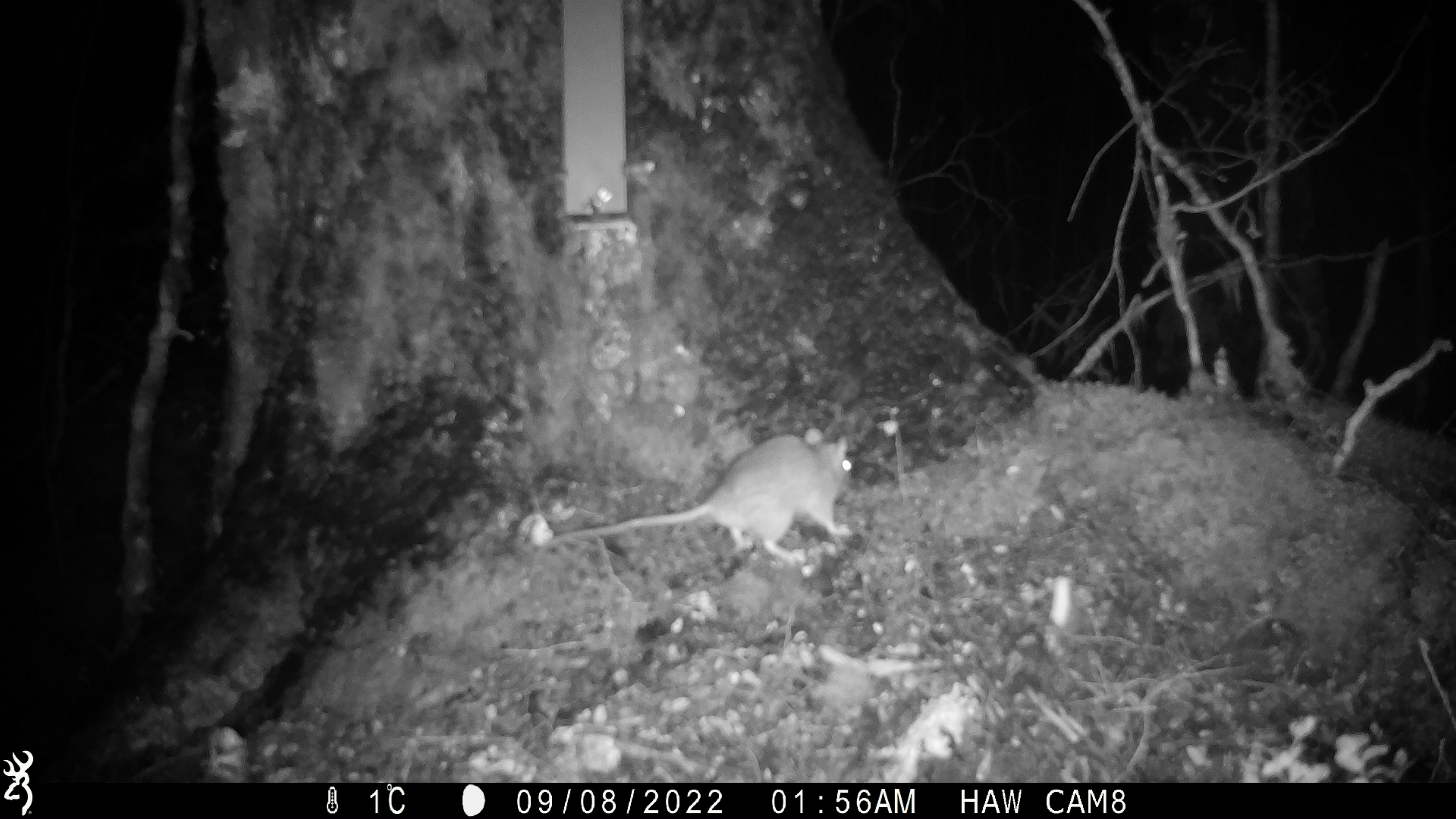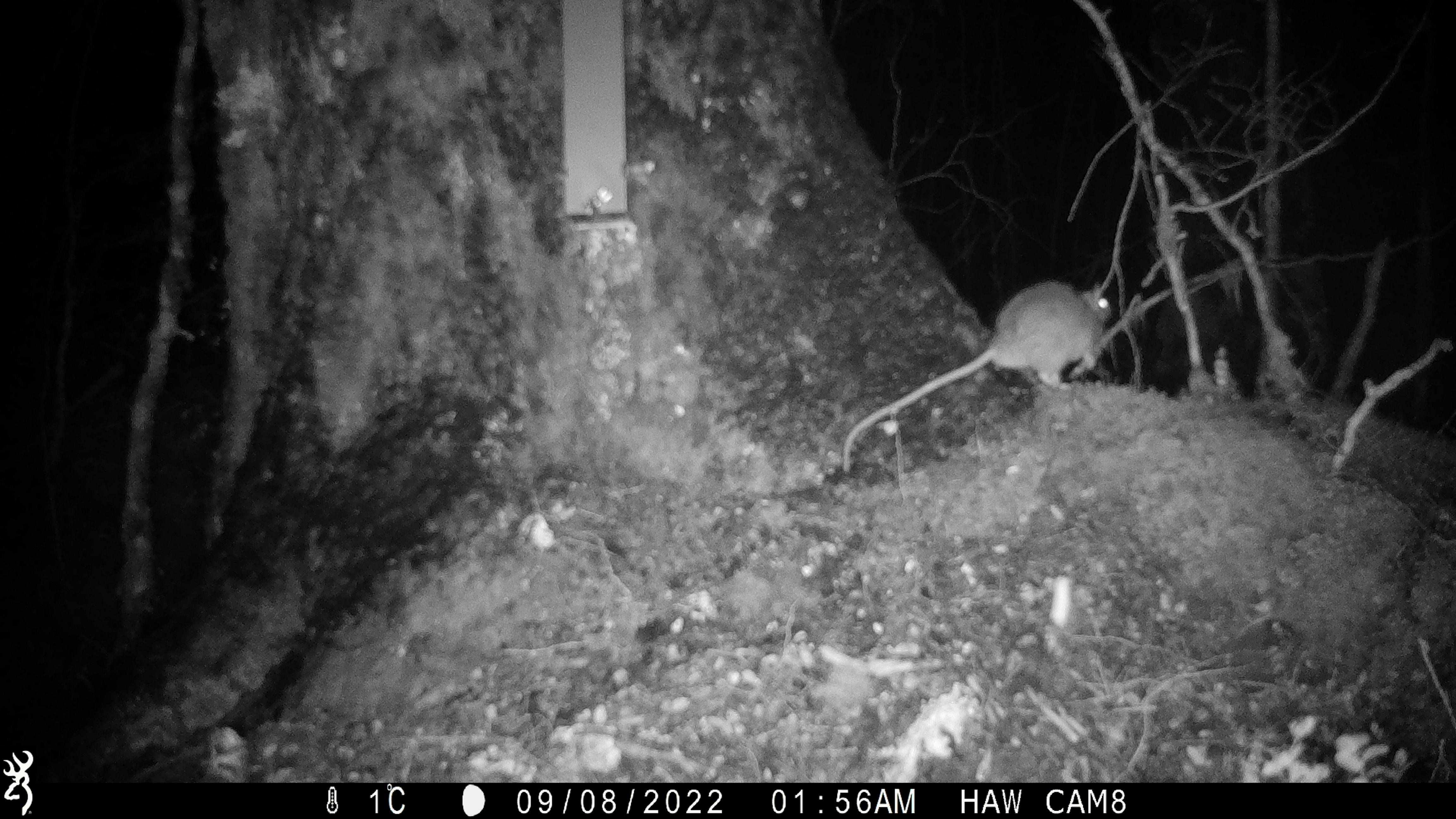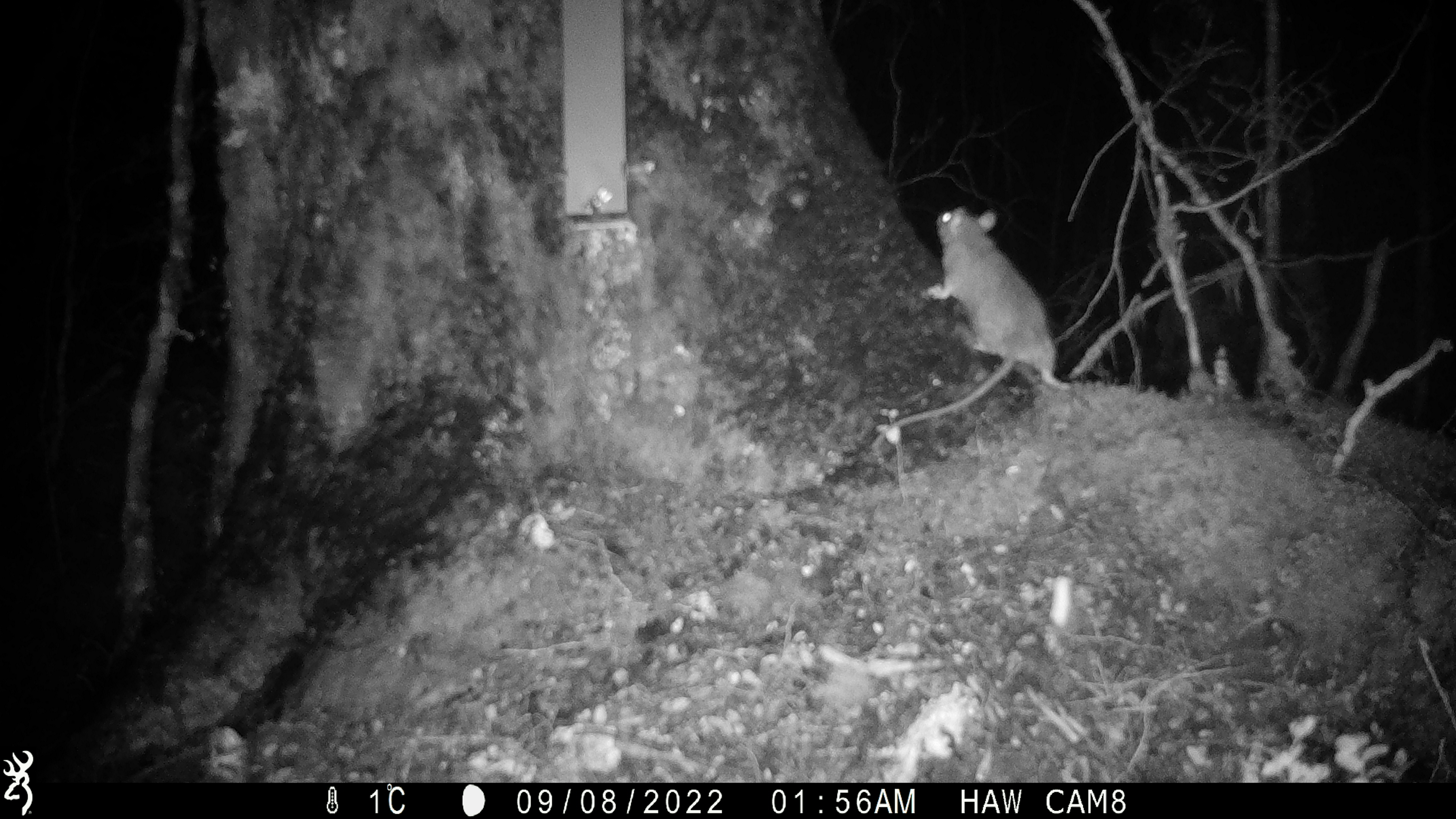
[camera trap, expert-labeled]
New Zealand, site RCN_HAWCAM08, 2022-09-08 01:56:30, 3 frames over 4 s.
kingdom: Animalia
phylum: Chordata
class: Mammalia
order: Rodentia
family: Muridae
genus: Rattus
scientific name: Rattus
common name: rat